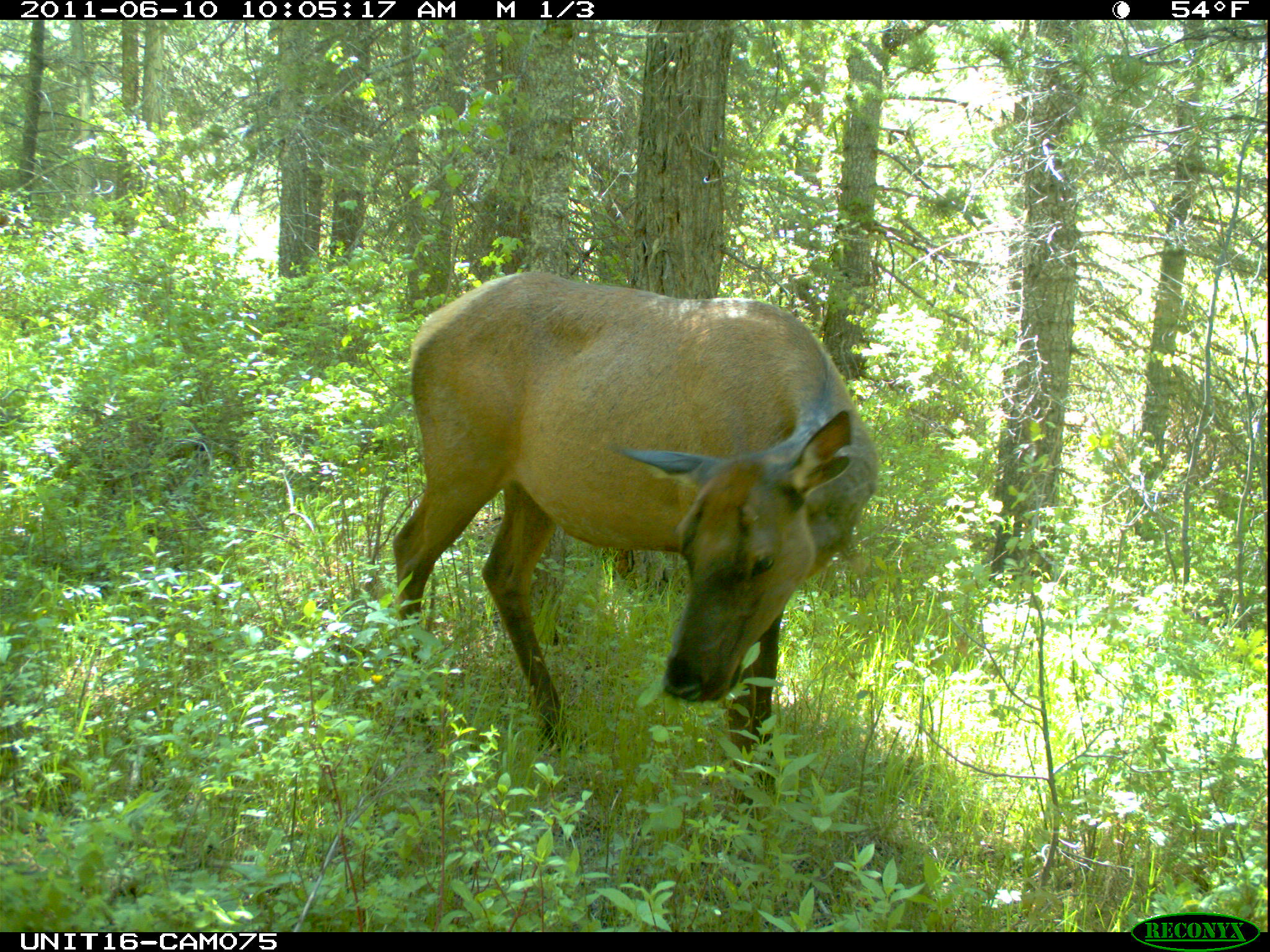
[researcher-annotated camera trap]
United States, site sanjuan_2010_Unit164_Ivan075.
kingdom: Animalia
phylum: Chordata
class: Mammalia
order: Artiodactyla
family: Cervidae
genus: Cervus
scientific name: Cervus elaphus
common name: red deer